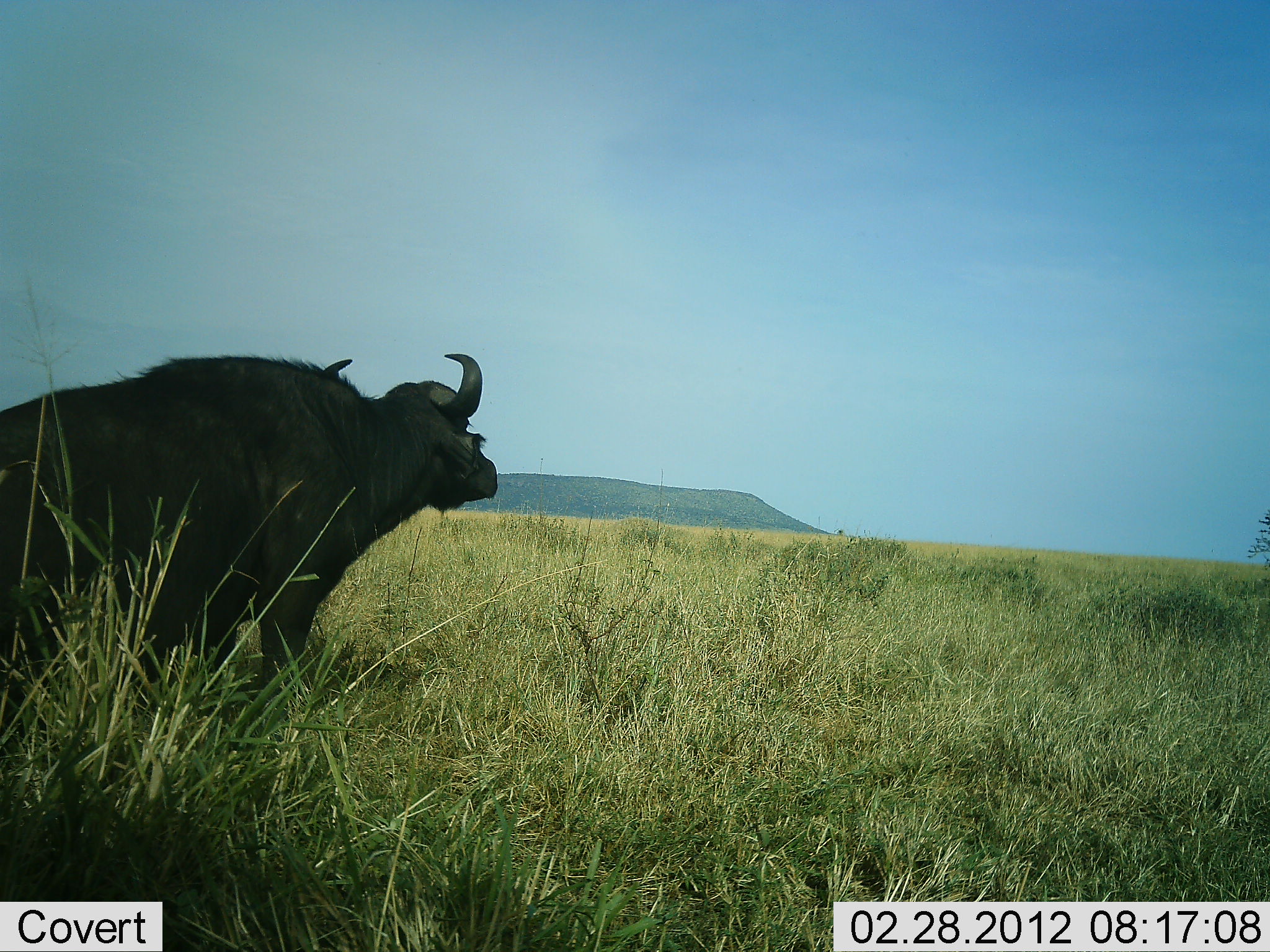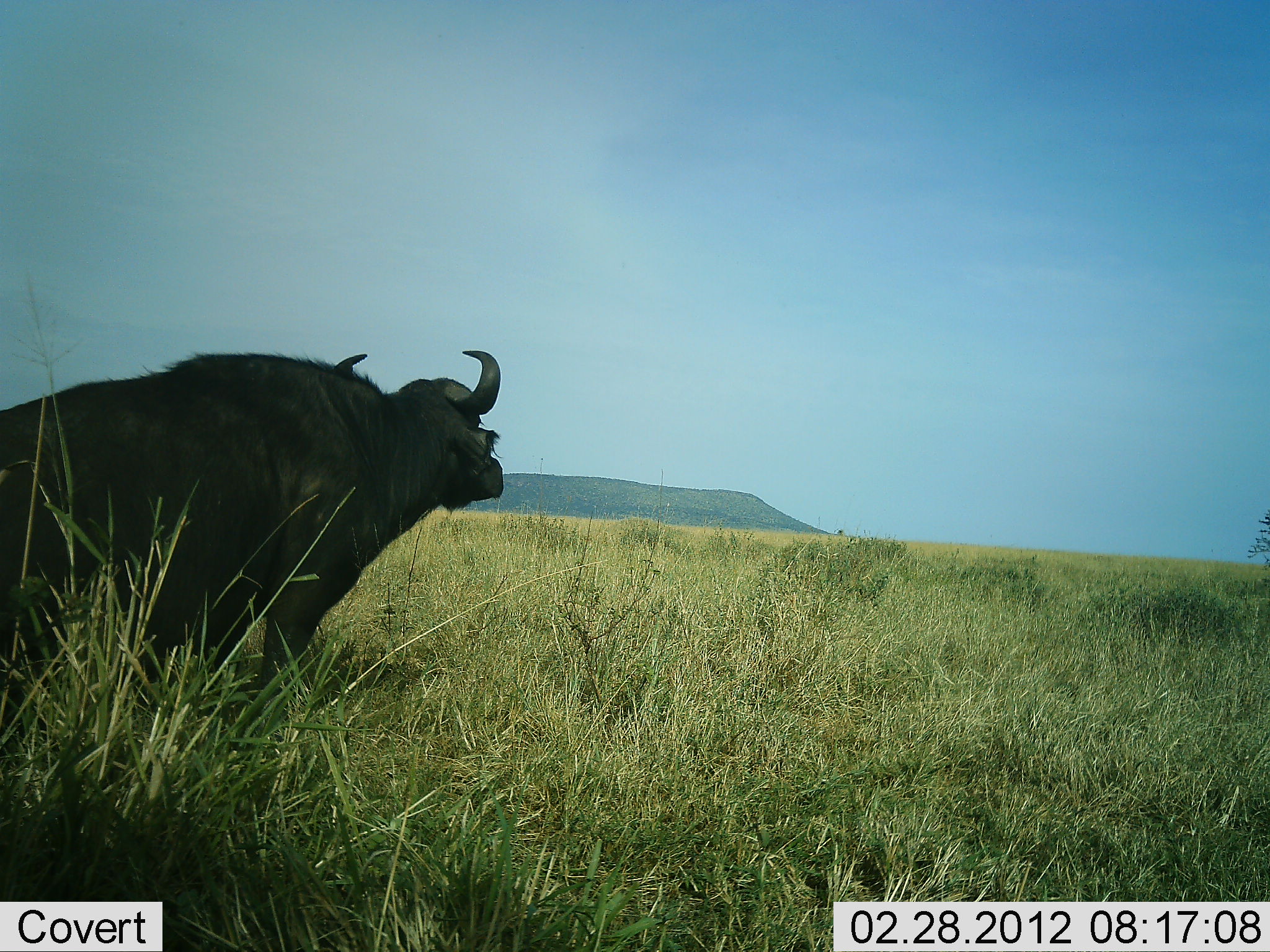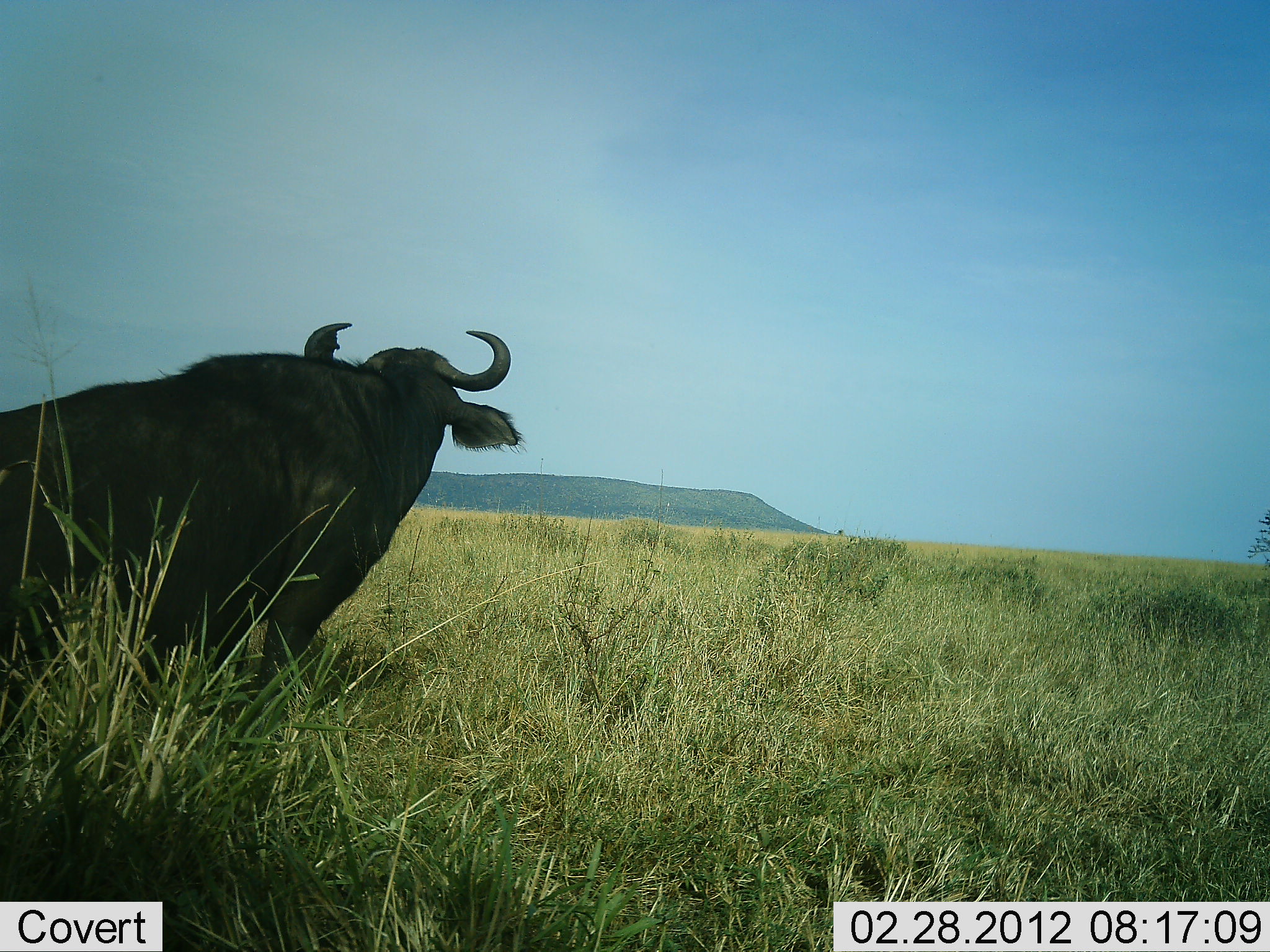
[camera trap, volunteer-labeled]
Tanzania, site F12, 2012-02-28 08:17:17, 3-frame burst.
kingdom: Animalia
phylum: Chordata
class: Mammalia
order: Artiodactyla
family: Bovidae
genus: Syncerus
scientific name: Syncerus caffer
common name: cape buffalo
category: buffalo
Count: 1.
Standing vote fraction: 79%.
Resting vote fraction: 8%.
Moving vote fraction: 17%.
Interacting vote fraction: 0%.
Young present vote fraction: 0%.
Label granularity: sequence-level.